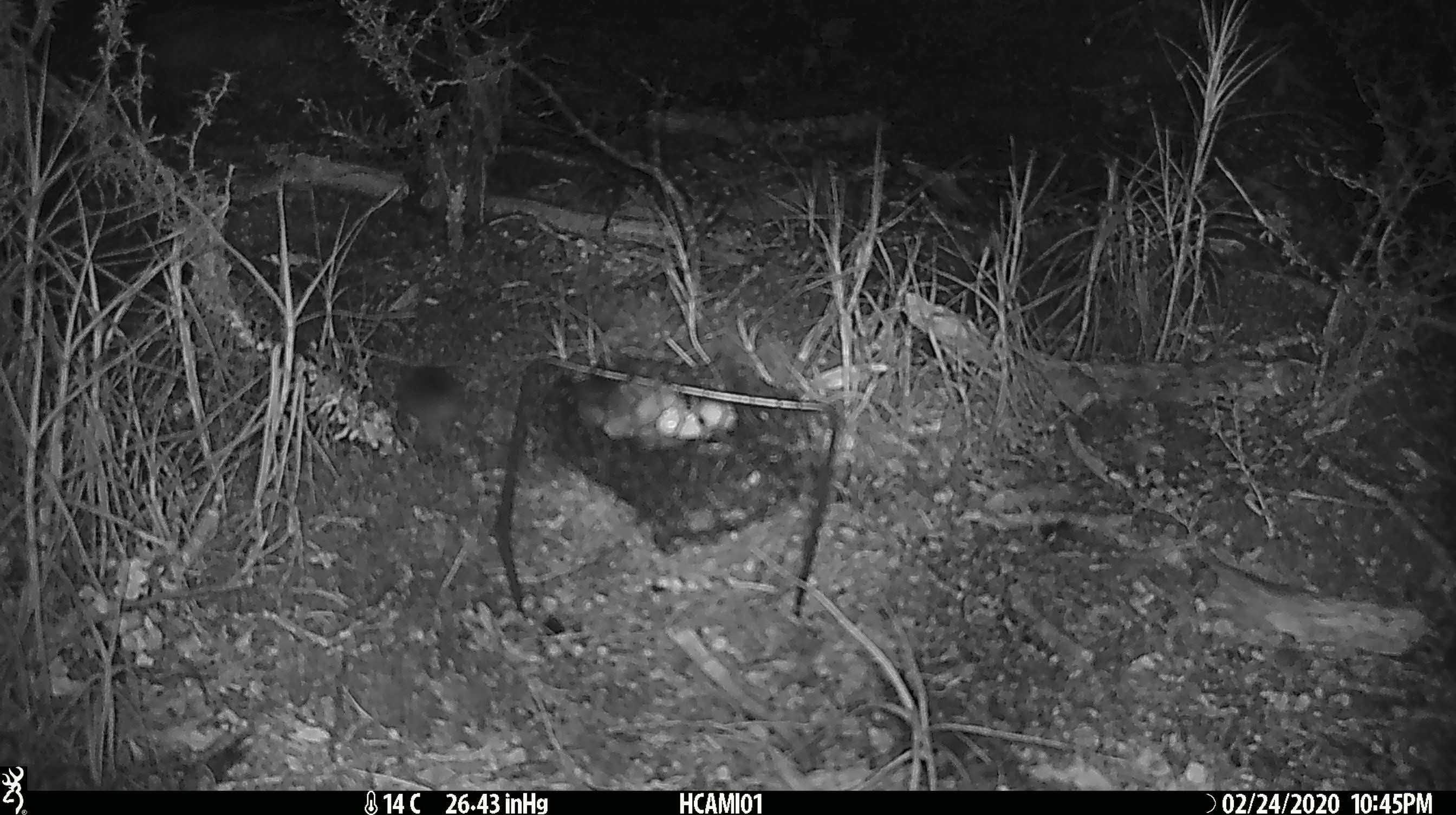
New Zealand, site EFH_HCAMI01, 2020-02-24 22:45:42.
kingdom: Animalia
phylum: Chordata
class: Mammalia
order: Rodentia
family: Muridae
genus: Mus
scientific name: Mus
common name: mouse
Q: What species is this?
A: Mouse (Mus).